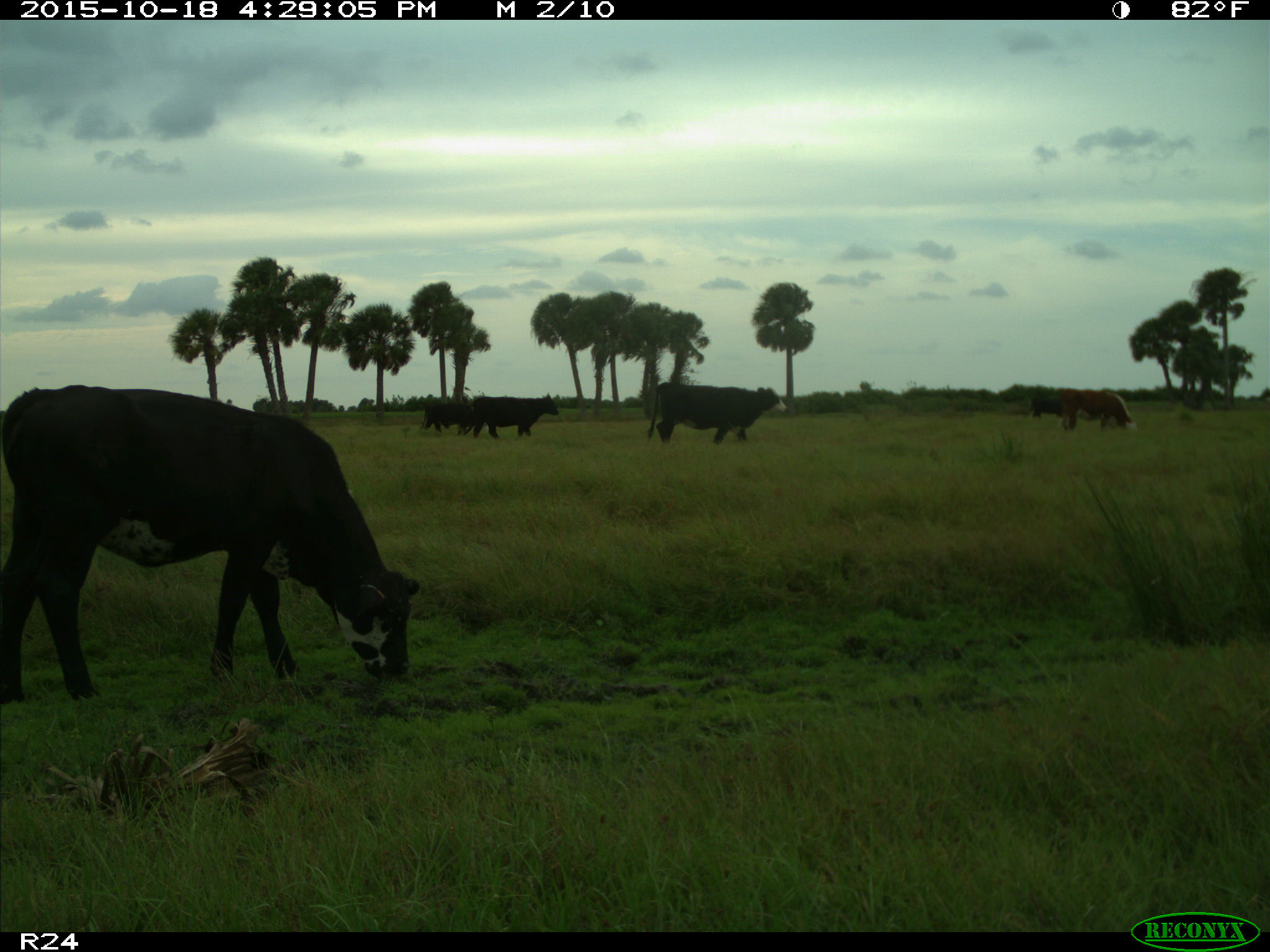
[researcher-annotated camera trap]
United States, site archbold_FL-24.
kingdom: Animalia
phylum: Chordata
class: Mammalia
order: Artiodactyla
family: Bovidae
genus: Bos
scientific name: Bos taurus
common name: domestic cow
Bos taurus (domestic cow).